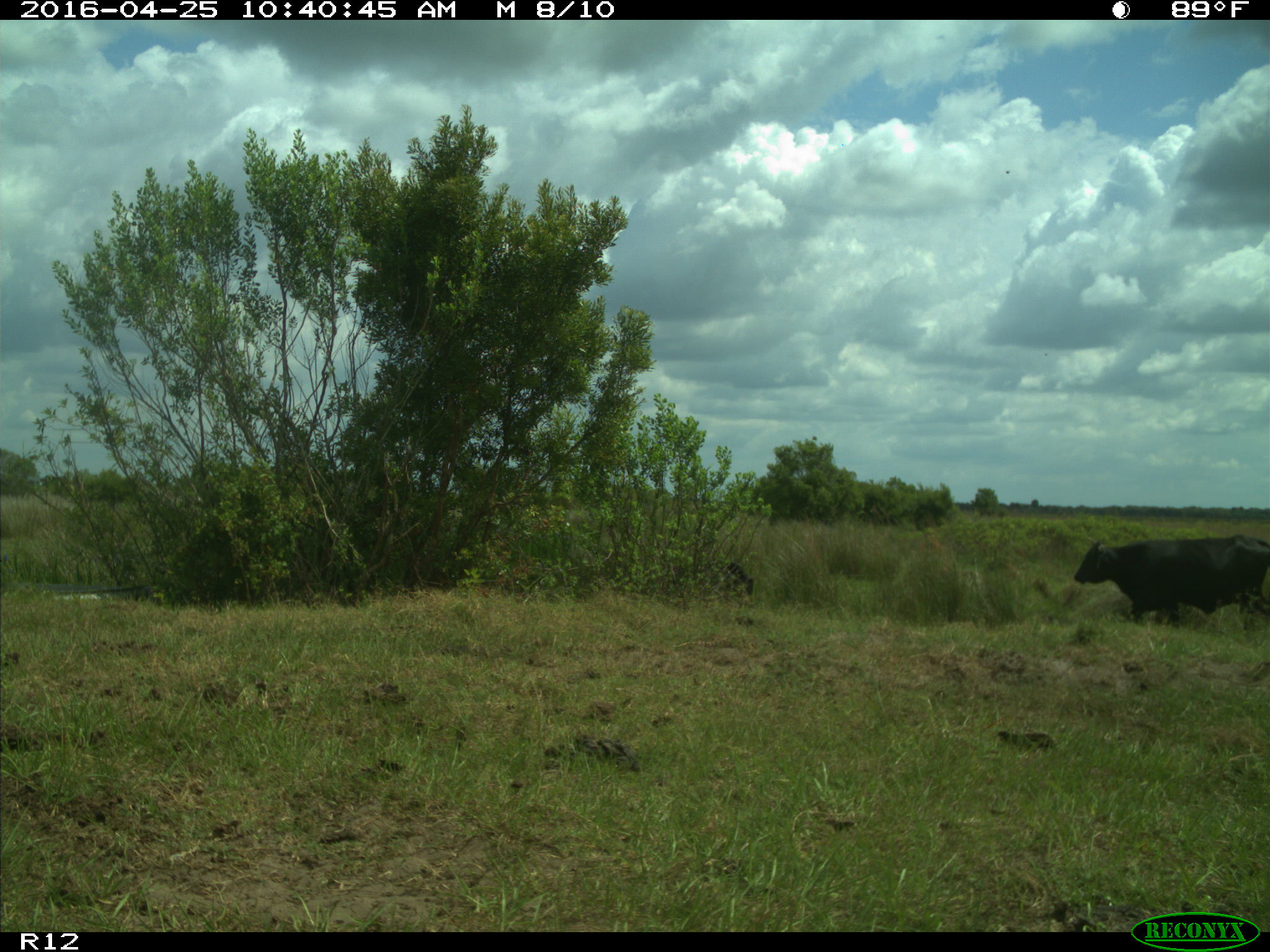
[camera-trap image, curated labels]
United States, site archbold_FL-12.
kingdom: Animalia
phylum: Chordata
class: Mammalia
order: Artiodactyla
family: Bovidae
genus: Bos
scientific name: Bos taurus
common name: domestic cow